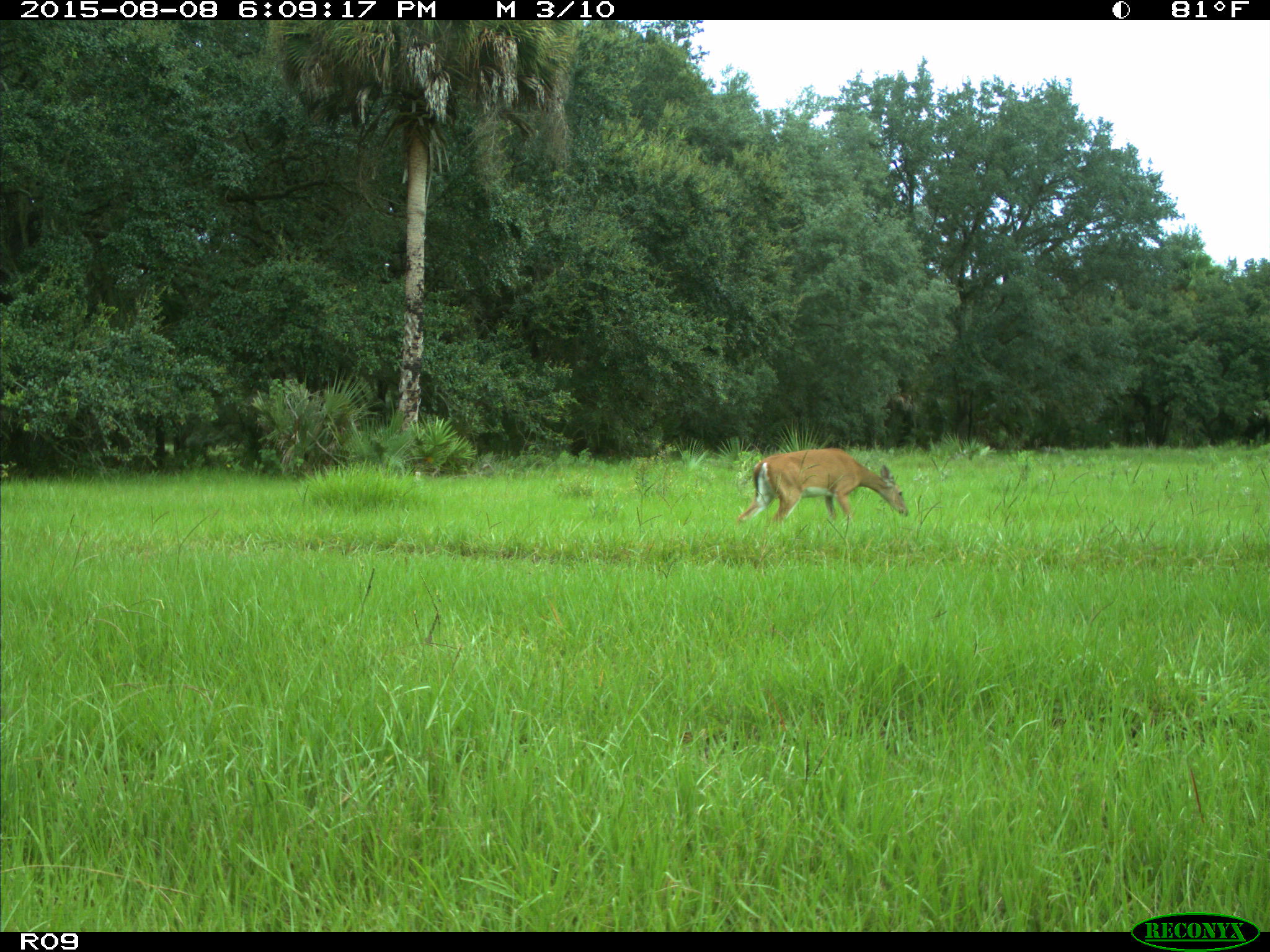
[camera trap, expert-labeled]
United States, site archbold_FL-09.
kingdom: Animalia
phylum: Chordata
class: Mammalia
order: Artiodactyla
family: Cervidae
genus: Odocoileus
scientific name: Odocoileus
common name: deer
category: unidentified deer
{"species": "unidentified deer (deer) (Odocoileus)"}